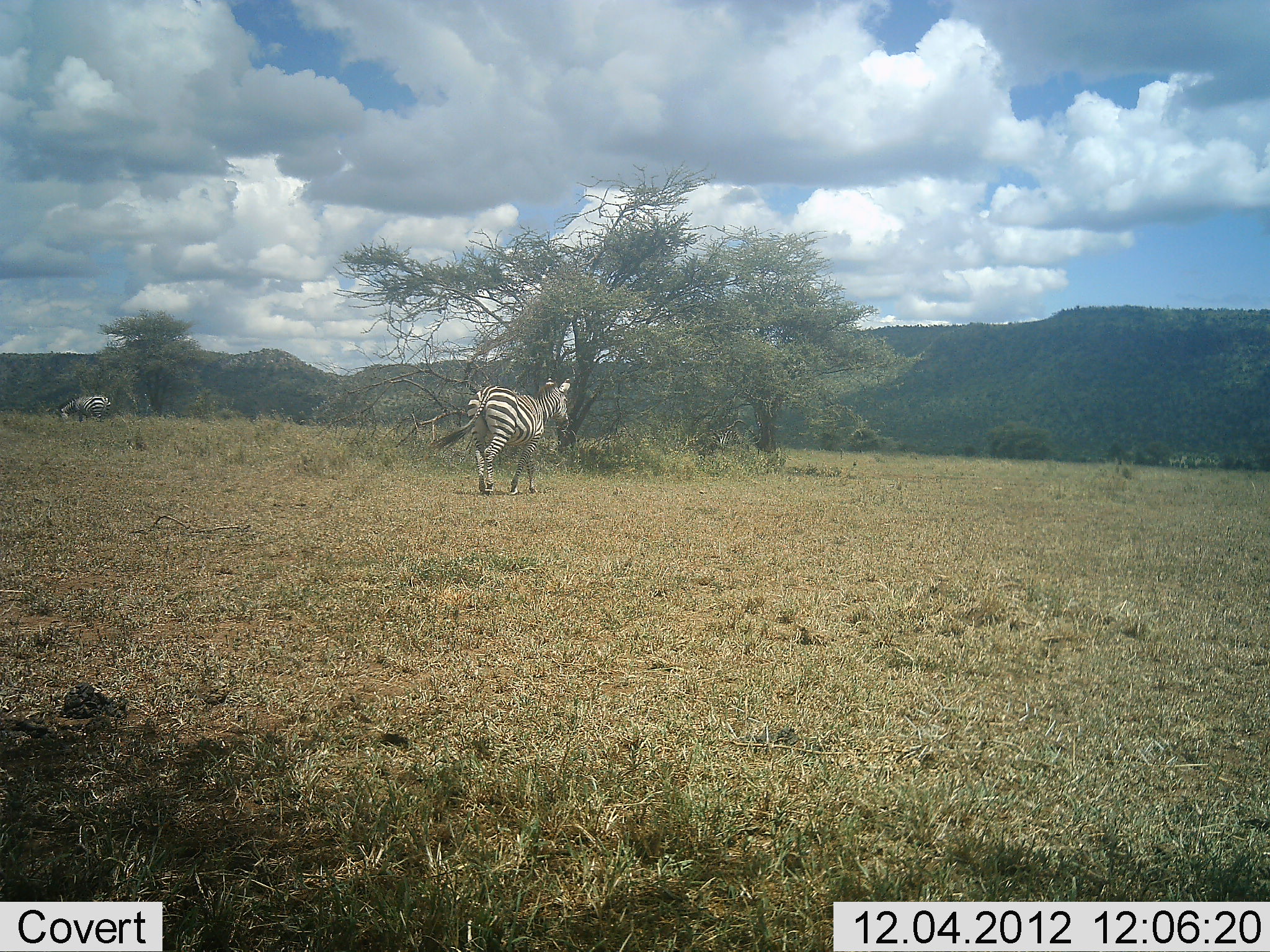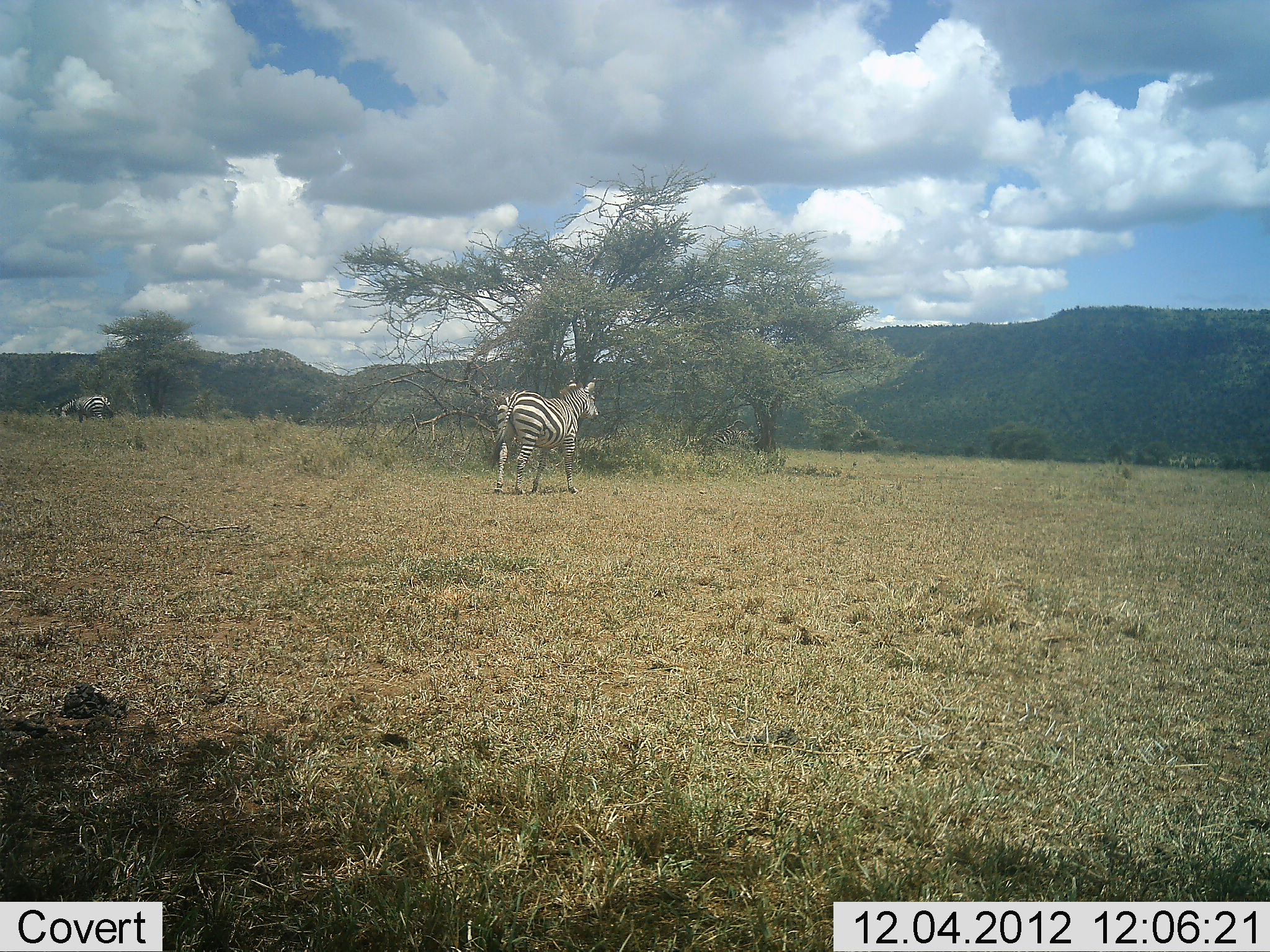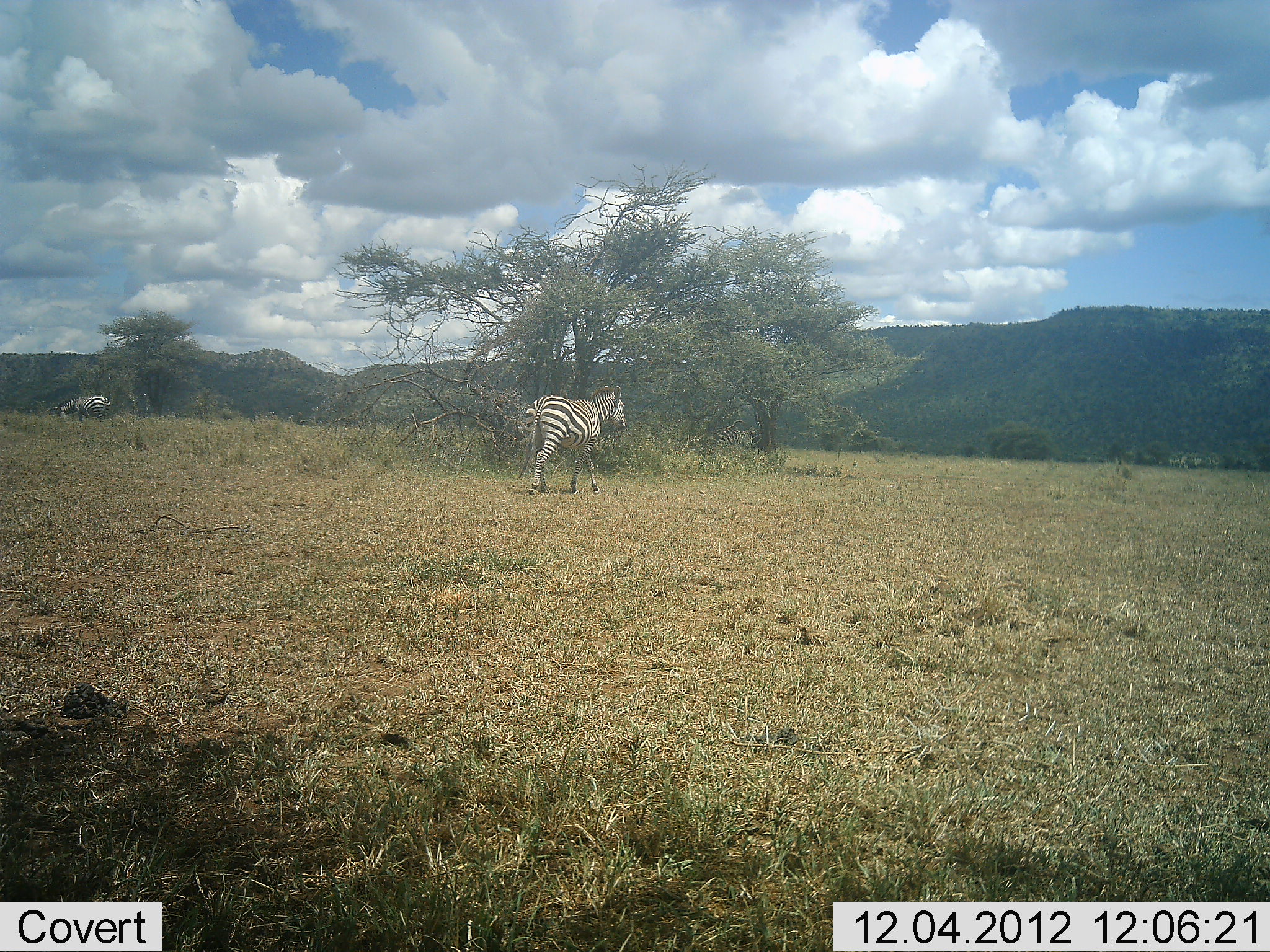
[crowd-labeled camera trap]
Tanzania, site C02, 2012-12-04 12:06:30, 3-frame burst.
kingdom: Animalia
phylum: Chordata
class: Mammalia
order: Perissodactyla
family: Equidae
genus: Equus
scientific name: Equus quagga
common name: plains zebra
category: zebra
Zebra (plains zebra) (Equus quagga), count 2. Behavior (volunteer vote fractions): standing 39%, resting 0%, moving 92%, interacting 0%. Young present (vote fraction): 0%. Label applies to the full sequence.